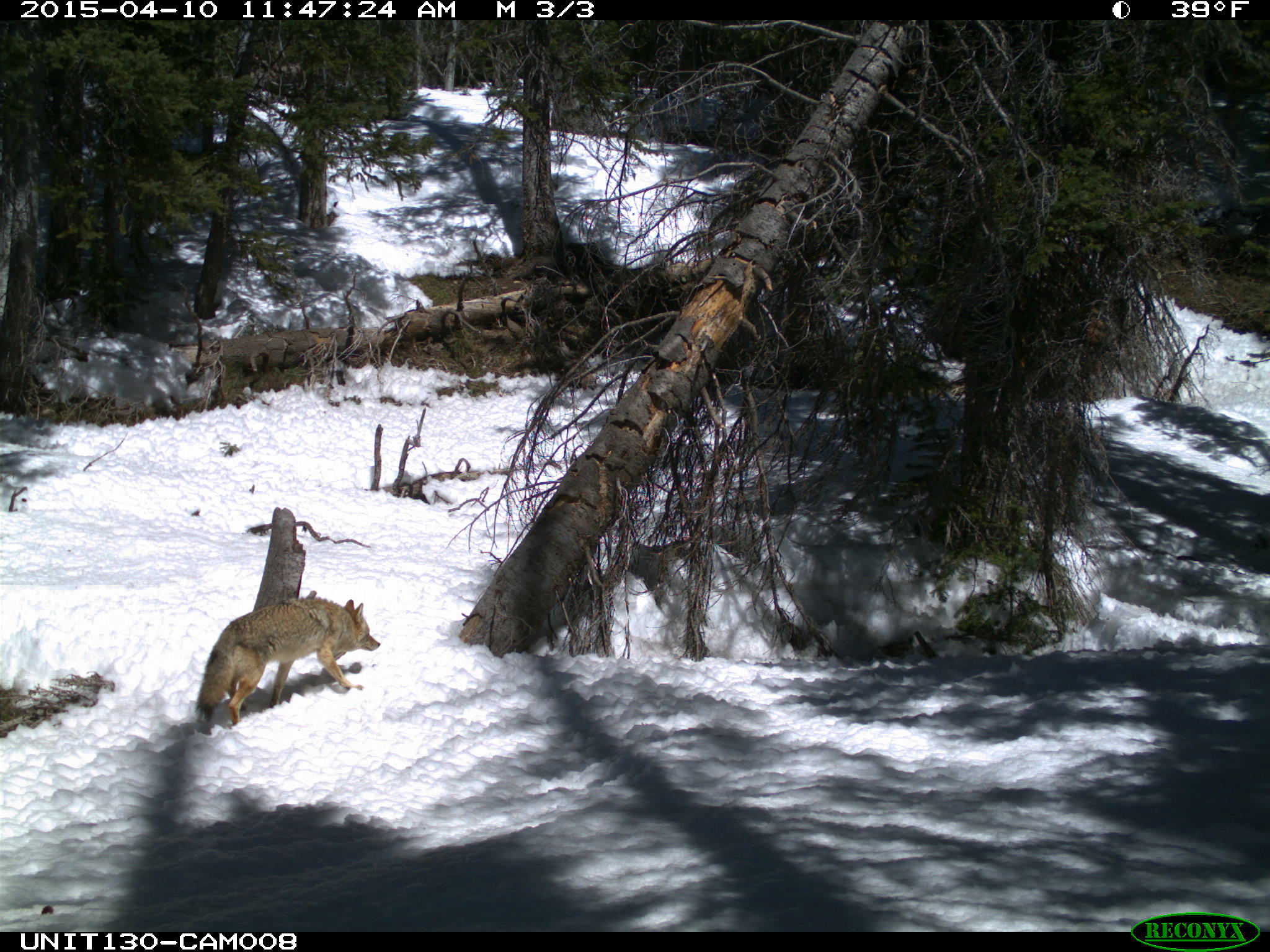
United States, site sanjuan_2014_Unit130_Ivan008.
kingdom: Animalia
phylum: Chordata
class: Mammalia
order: Carnivora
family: Canidae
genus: Canis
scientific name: Canis latrans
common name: coyote